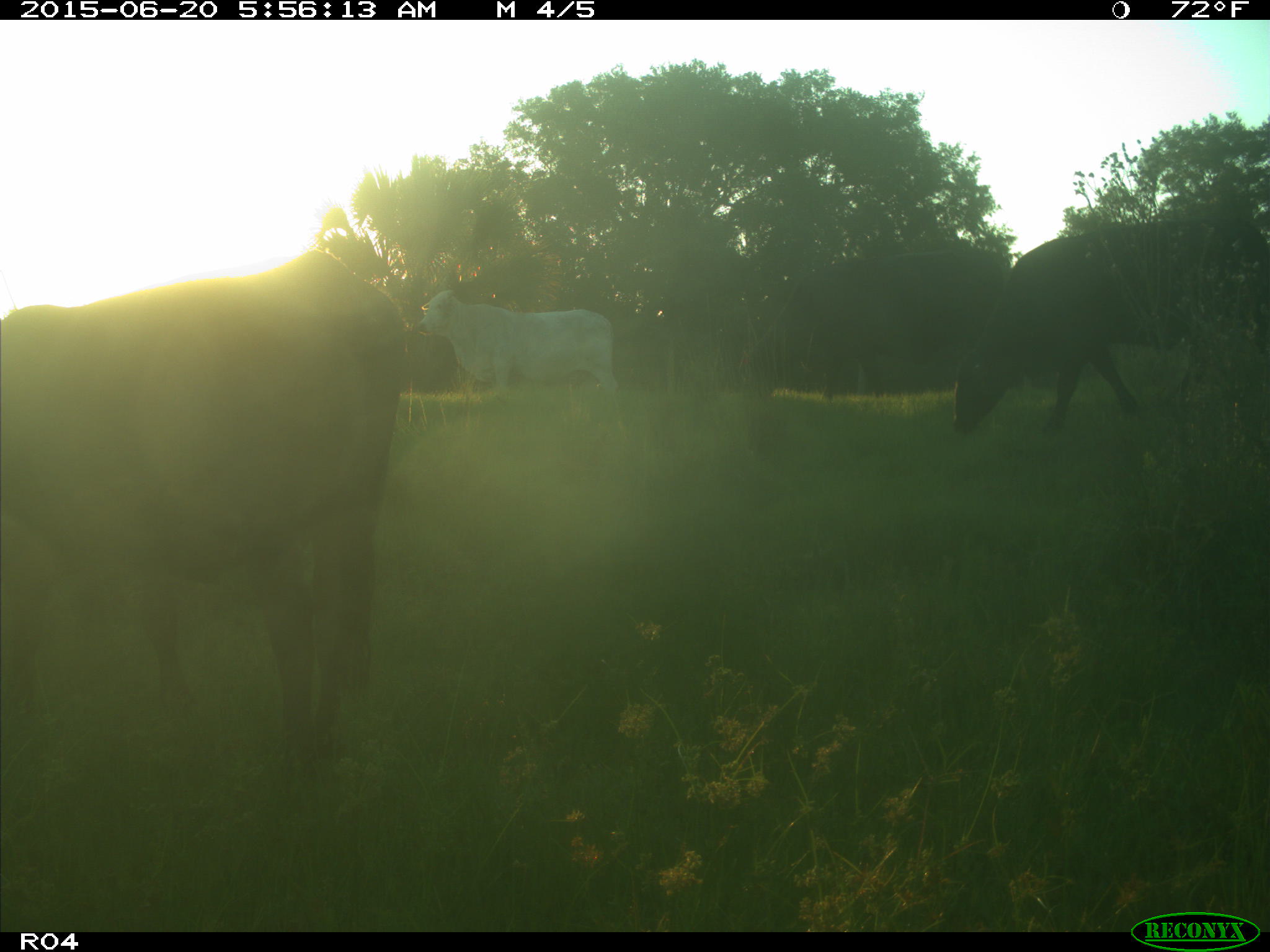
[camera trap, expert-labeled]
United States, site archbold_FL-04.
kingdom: Animalia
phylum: Chordata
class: Mammalia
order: Artiodactyla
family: Bovidae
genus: Bos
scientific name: Bos taurus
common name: domestic cow